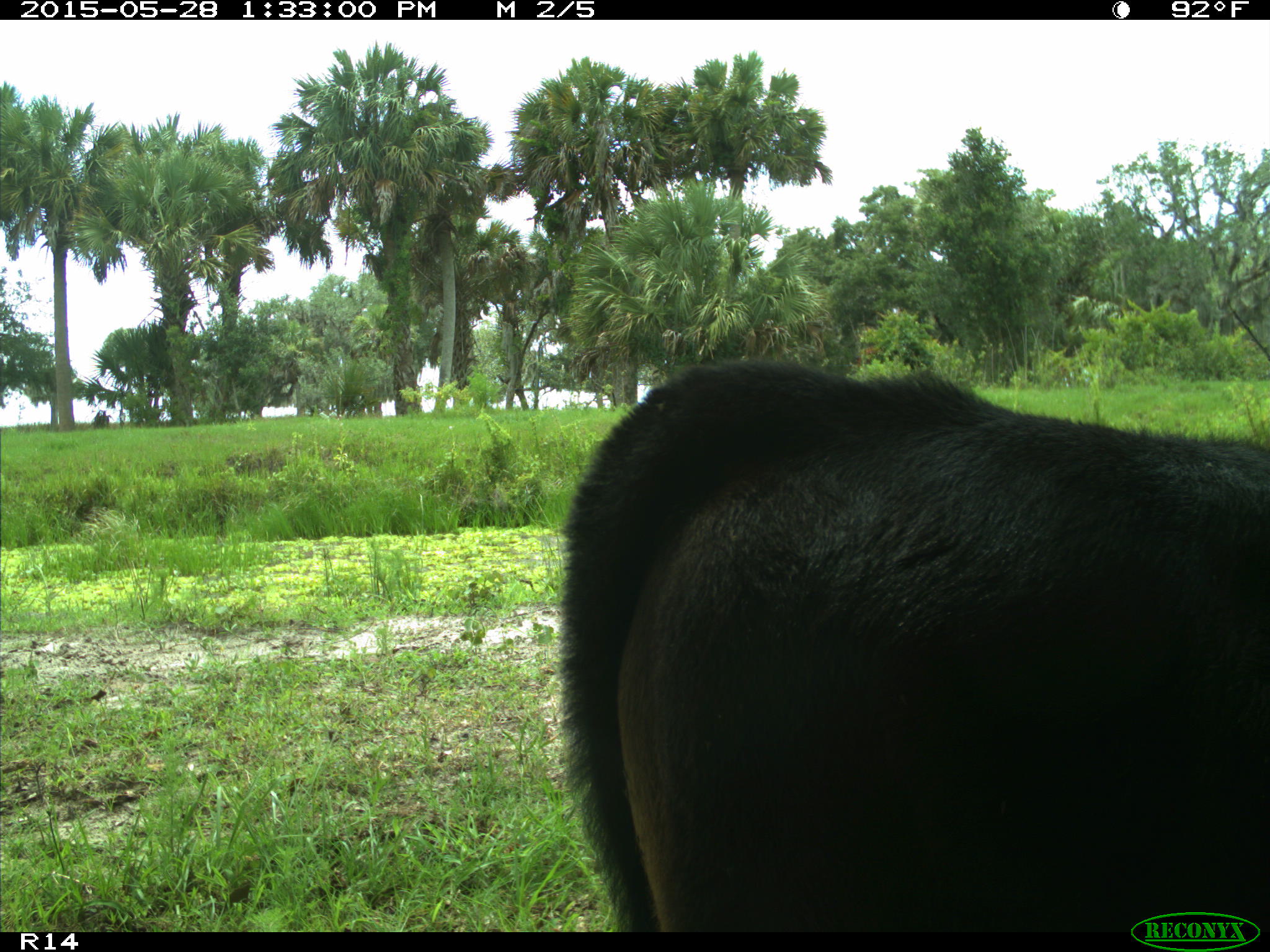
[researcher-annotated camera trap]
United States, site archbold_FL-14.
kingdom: Animalia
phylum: Chordata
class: Mammalia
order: Artiodactyla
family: Bovidae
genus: Bos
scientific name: Bos taurus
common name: domestic cow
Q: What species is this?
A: Bos taurus (domestic cow).